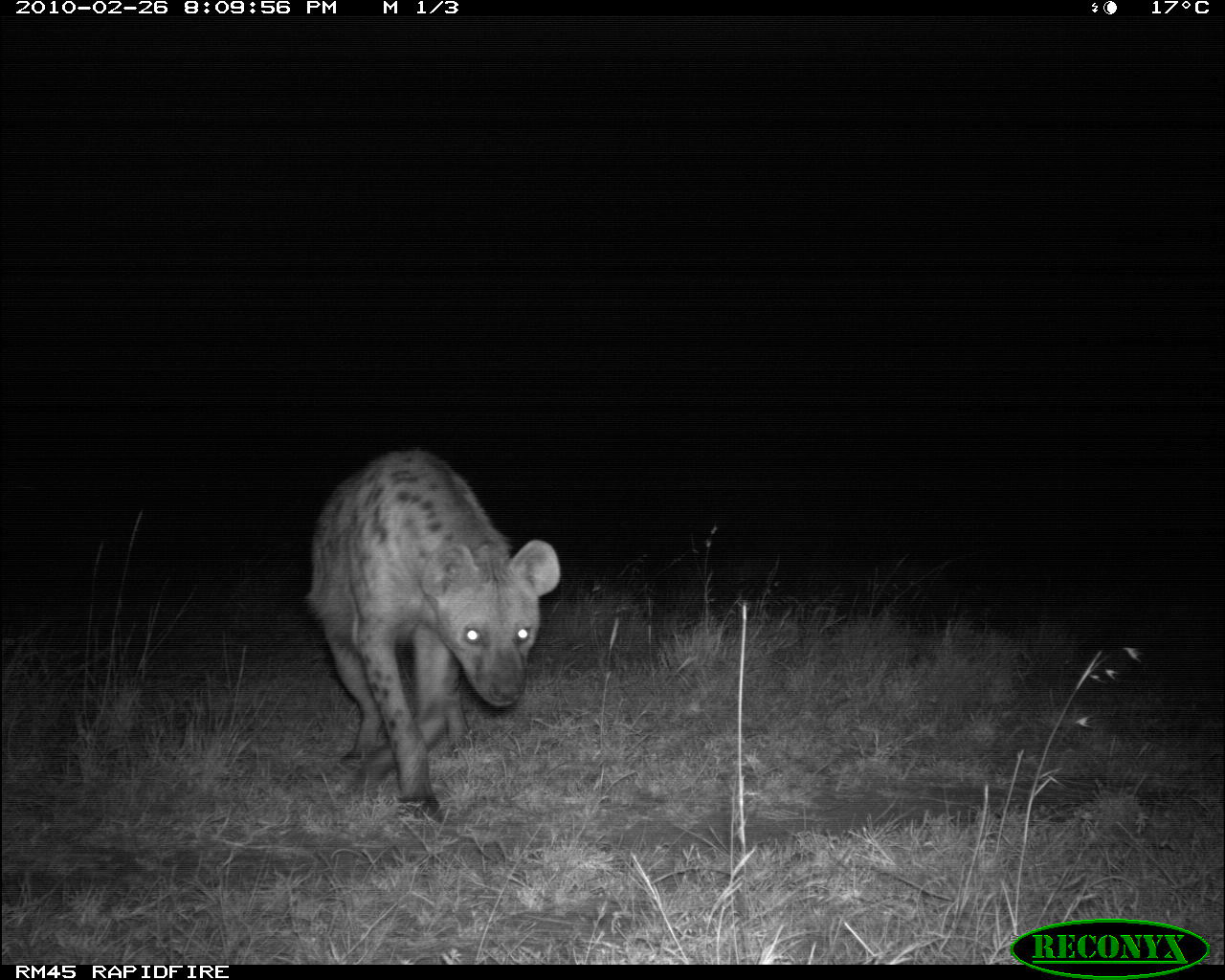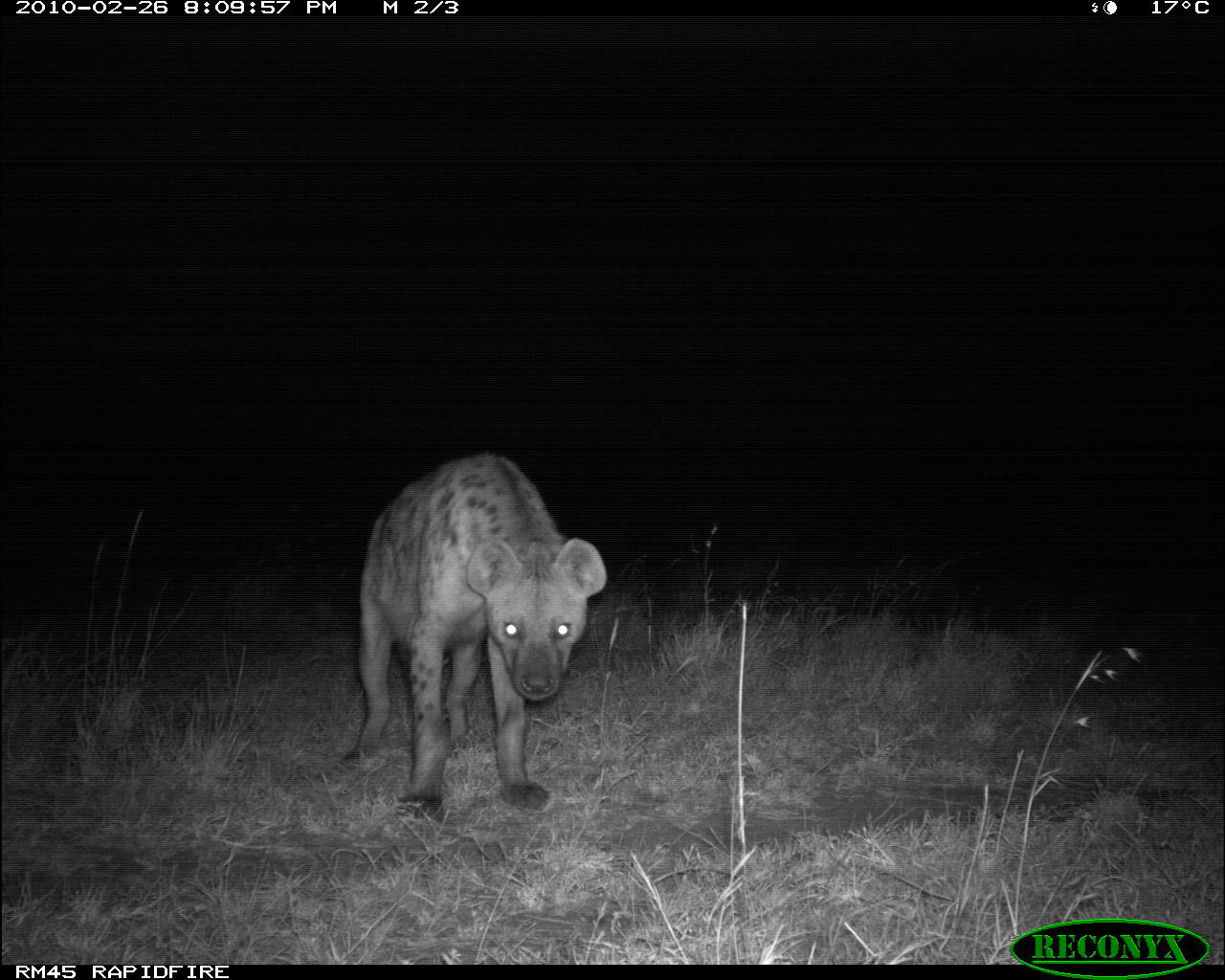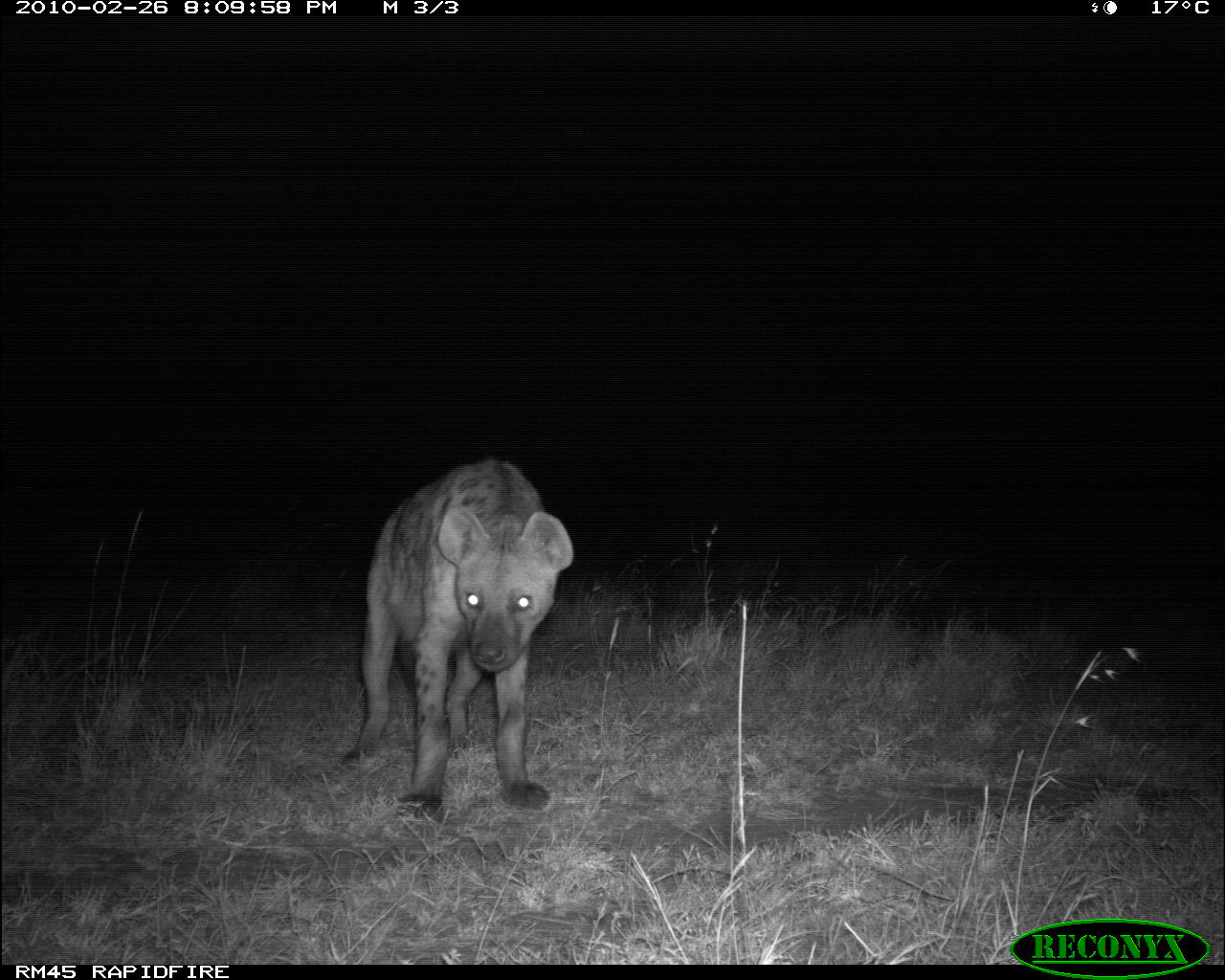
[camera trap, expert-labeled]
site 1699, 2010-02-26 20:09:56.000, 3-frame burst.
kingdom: Animalia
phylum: Chordata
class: Mammalia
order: Carnivora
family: Hyaenidae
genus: Crocuta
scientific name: Crocuta crocuta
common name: spotted hyena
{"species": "Crocuta crocuta (spotted hyena)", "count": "1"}